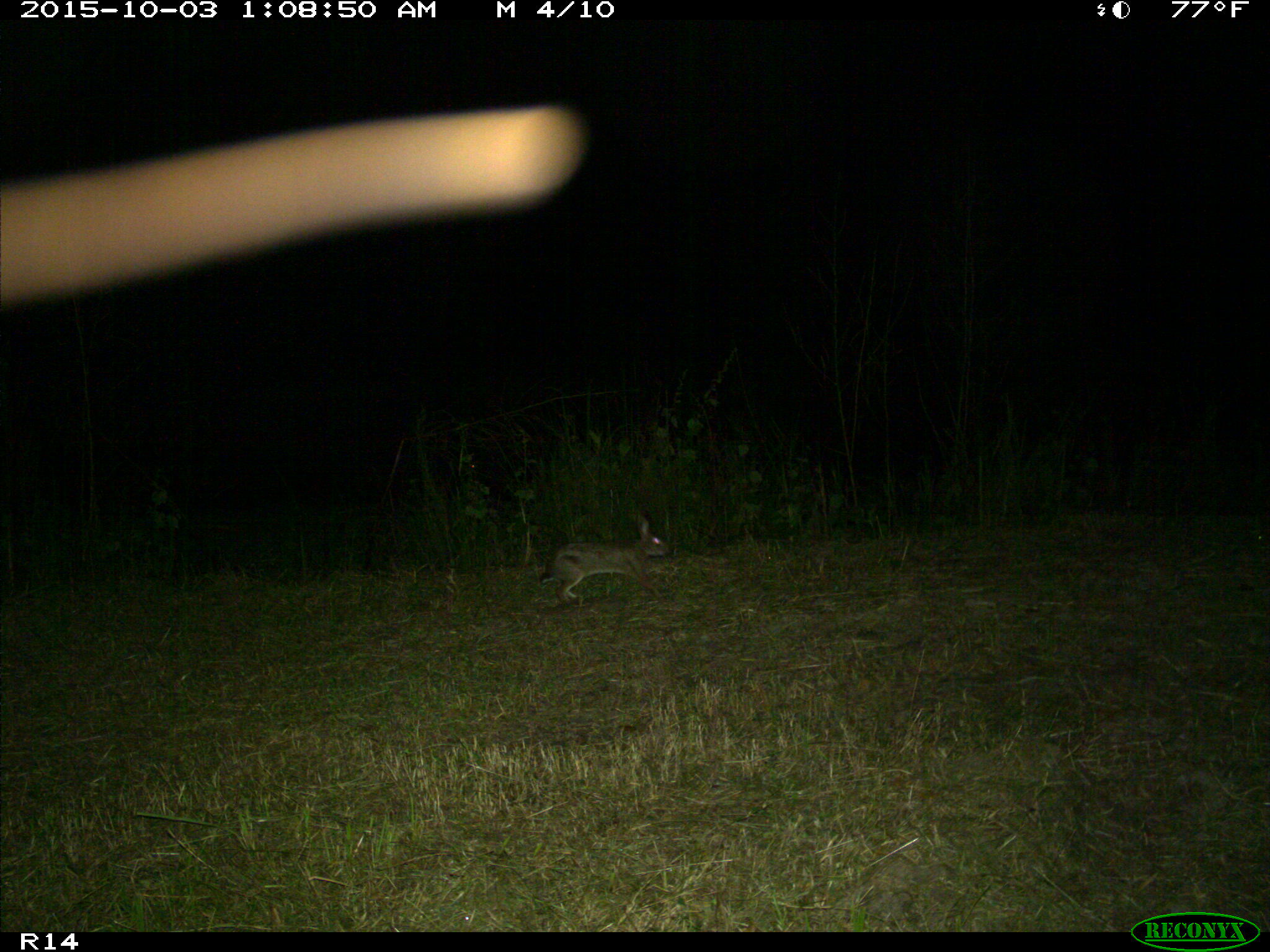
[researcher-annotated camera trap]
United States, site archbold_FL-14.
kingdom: Animalia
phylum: Chordata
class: Mammalia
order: Lagomorpha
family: Leporidae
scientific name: Leporidae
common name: rabbits and hares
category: unidentified rabbit